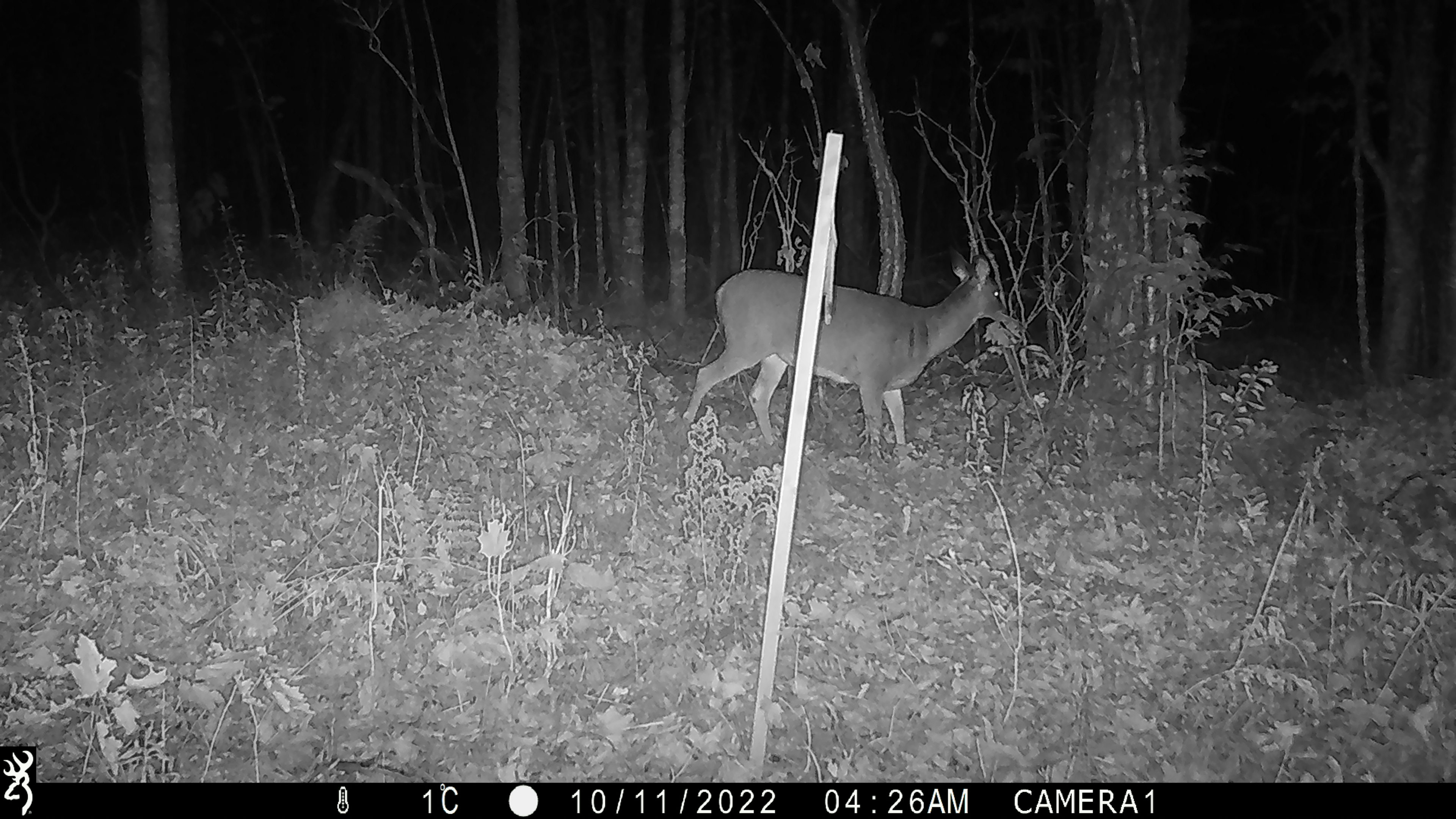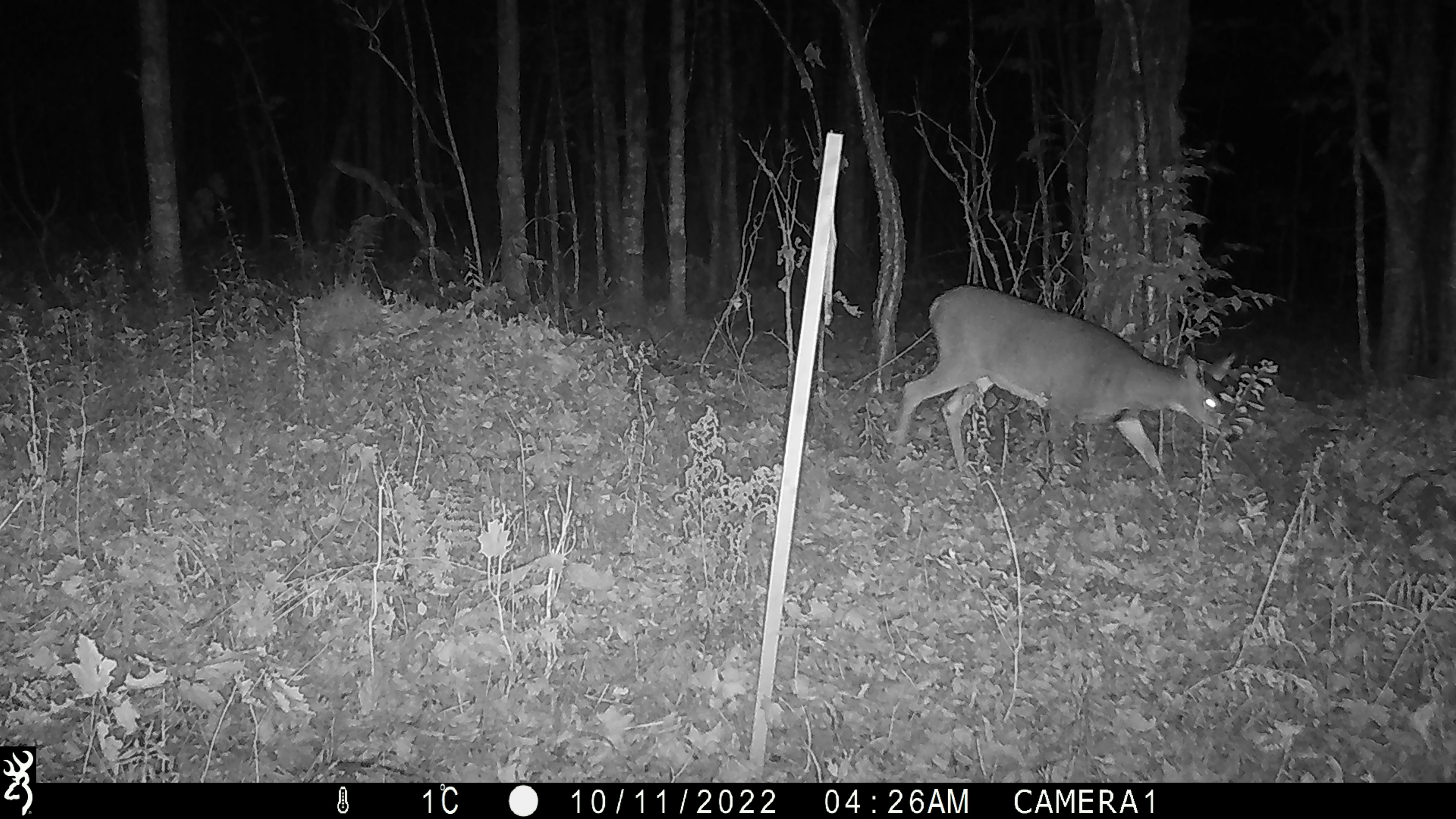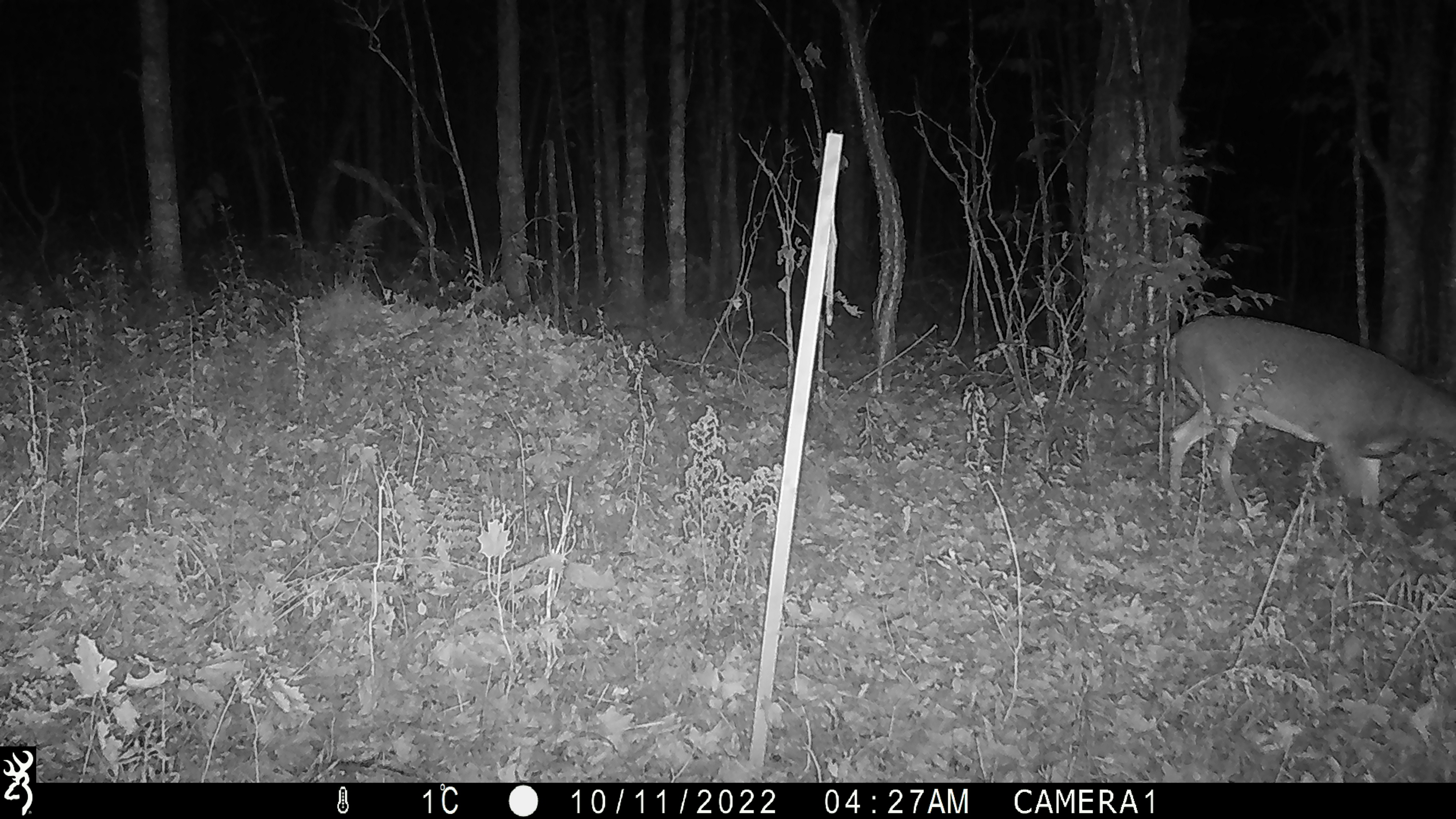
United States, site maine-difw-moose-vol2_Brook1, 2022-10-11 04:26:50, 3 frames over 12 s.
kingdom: Animalia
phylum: Chordata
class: Mammalia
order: Artiodactyla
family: Cervidae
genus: Odocoileus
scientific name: Odocoileus virginianus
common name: white-tailed deer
White-tailed deer (Odocoileus virginianus).